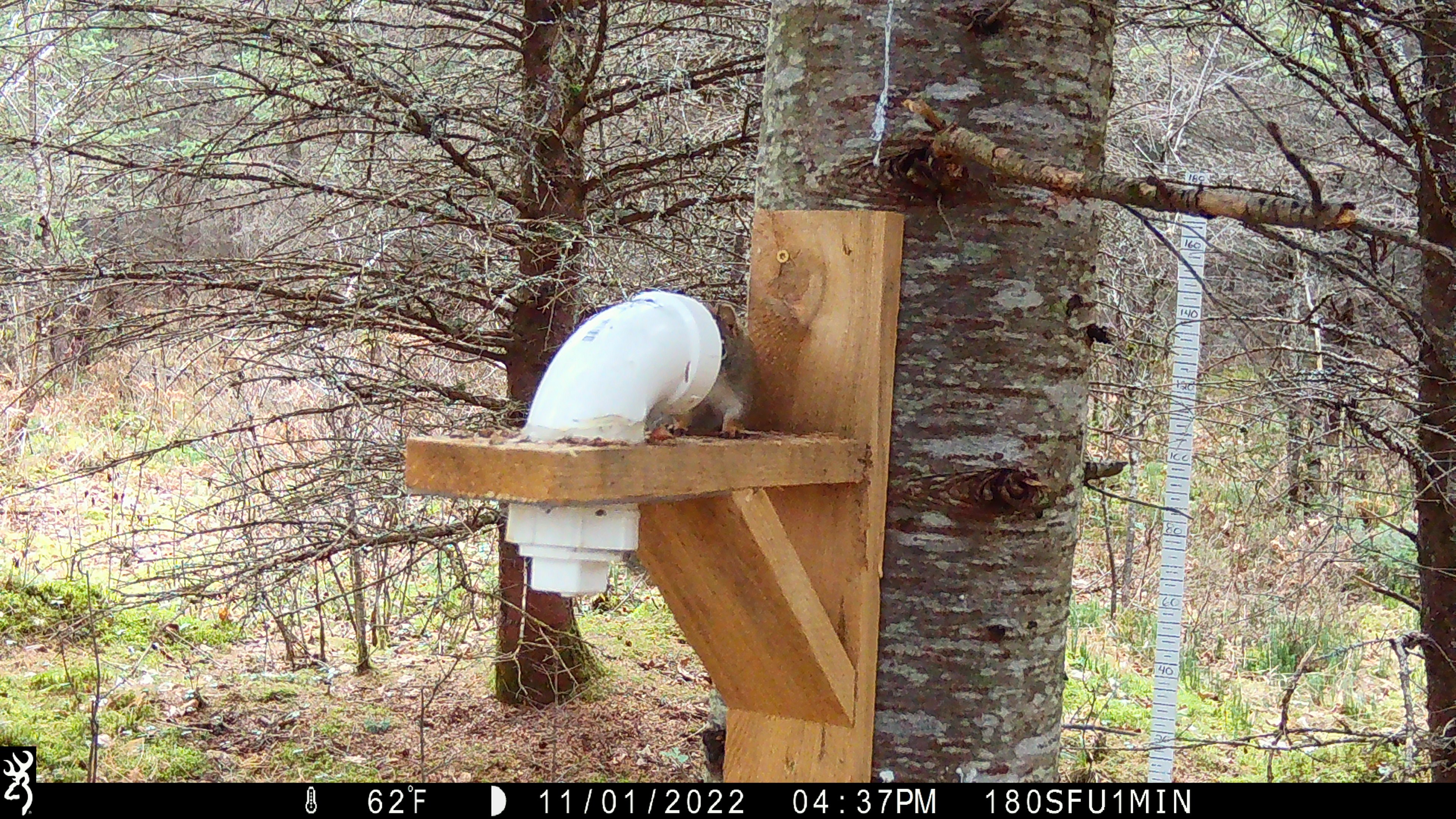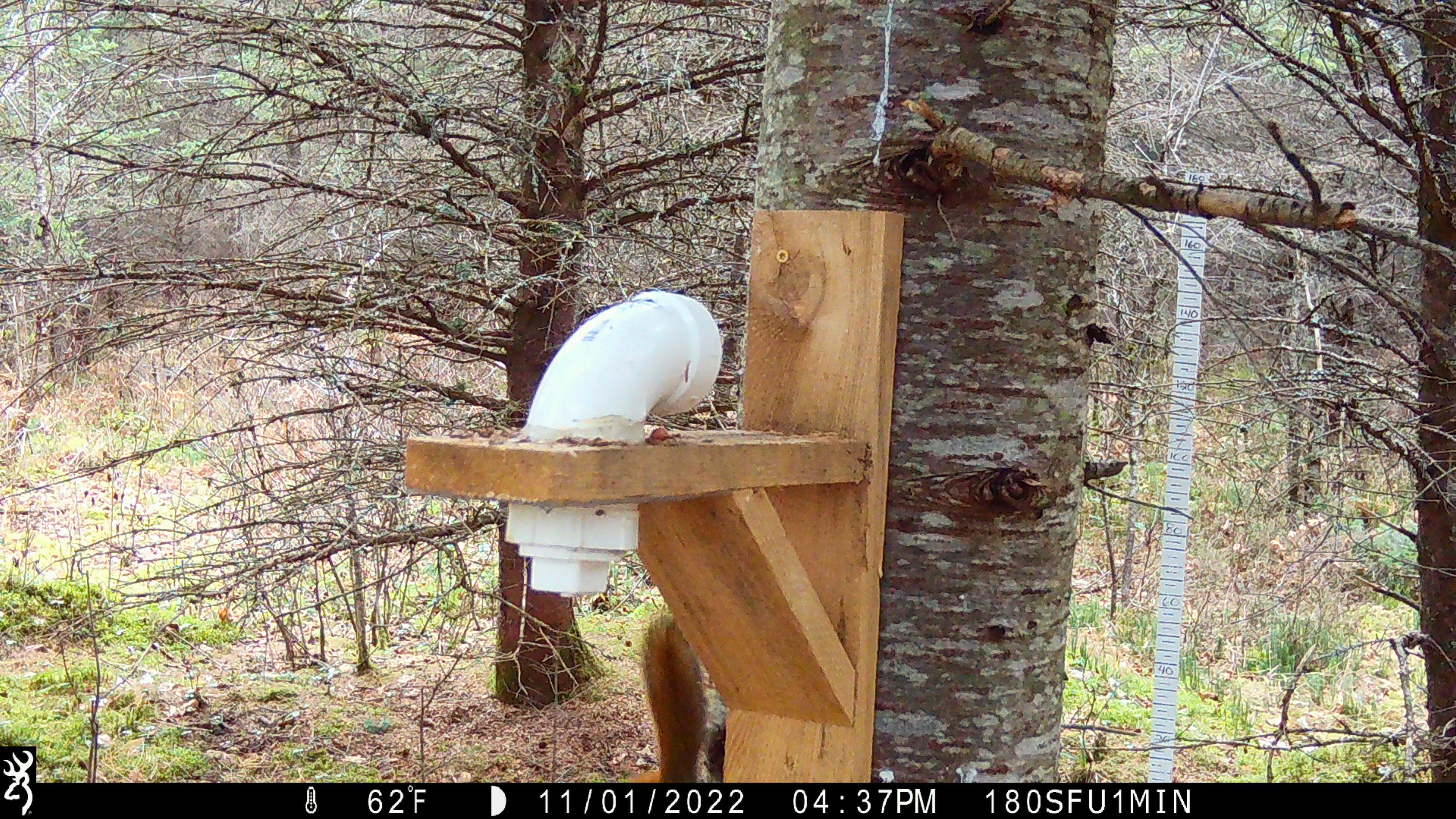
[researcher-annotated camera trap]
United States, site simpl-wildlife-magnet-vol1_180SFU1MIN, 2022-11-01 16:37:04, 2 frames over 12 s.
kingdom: Animalia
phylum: Chordata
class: Mammalia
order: Rodentia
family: Sciuridae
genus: Tamiasciurus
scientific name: Tamiasciurus hudsonicus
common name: red squirrel